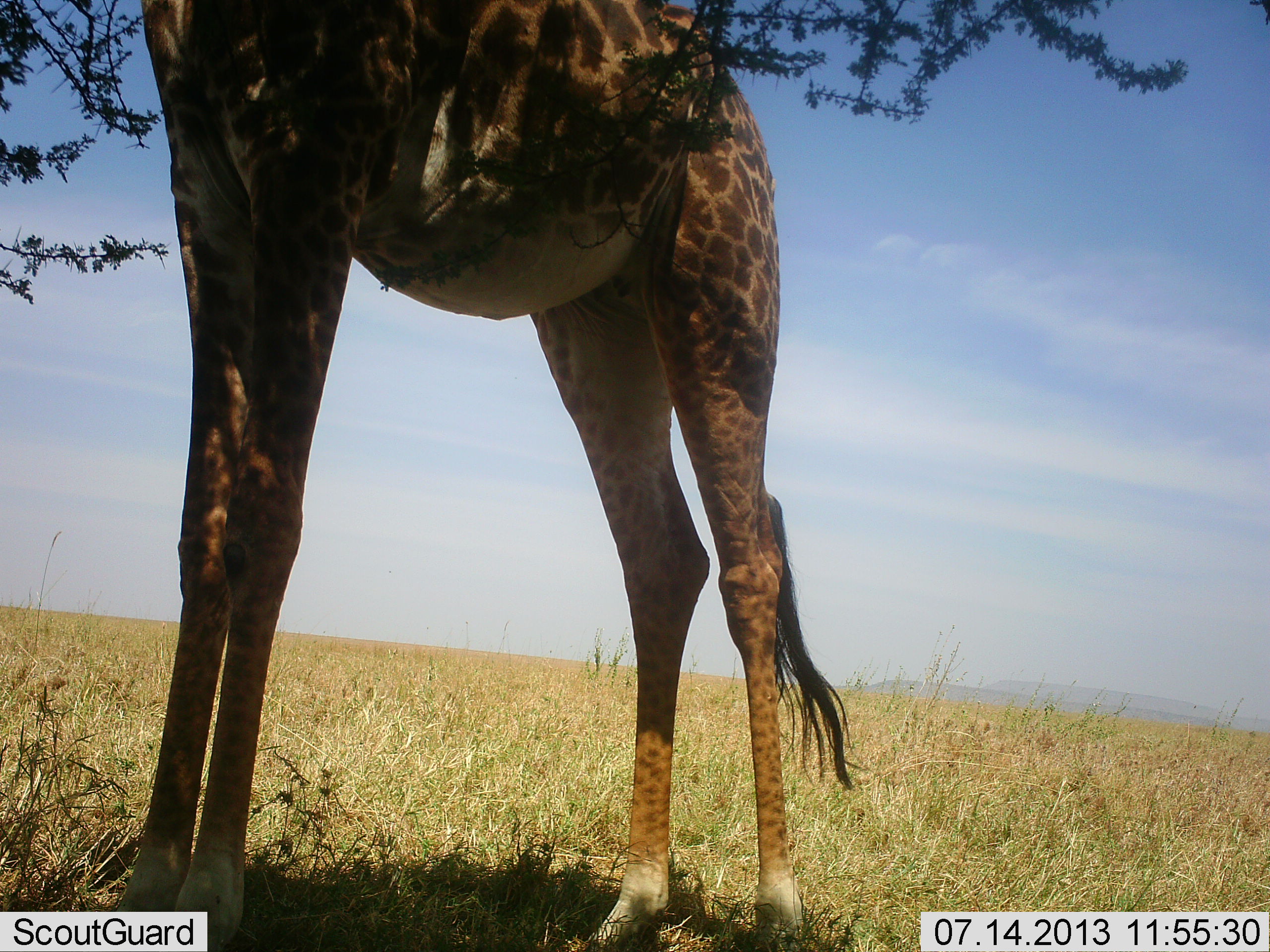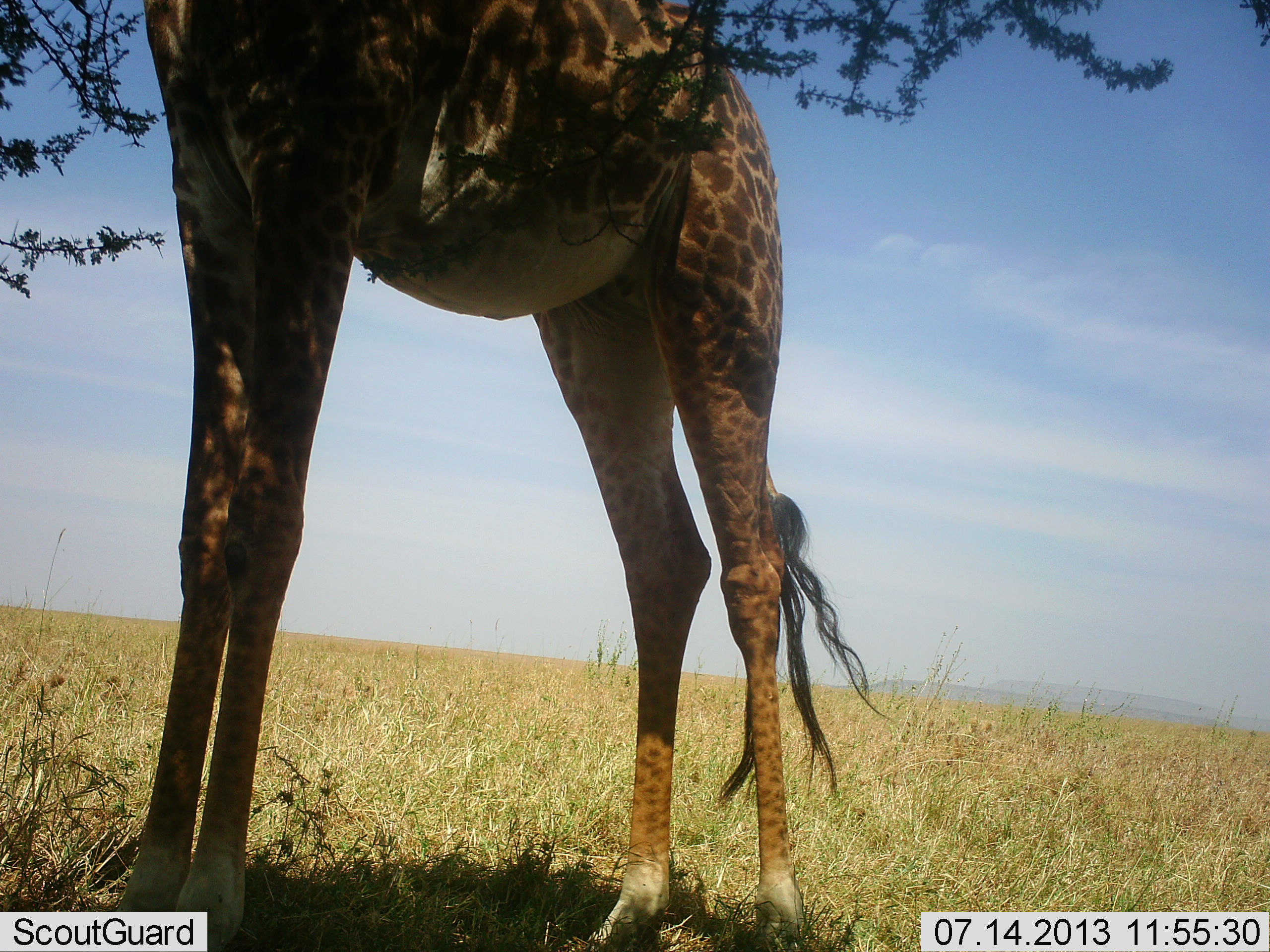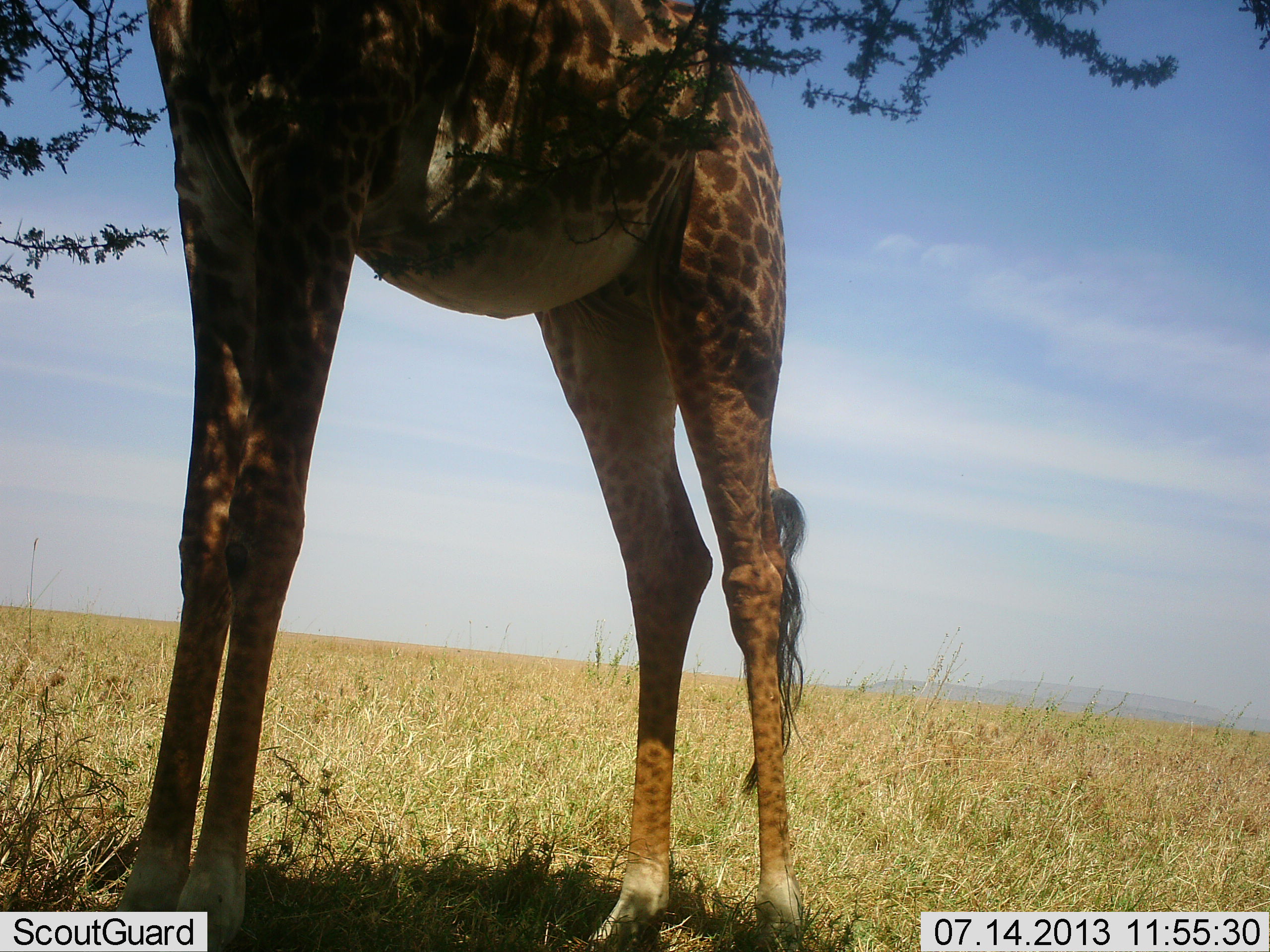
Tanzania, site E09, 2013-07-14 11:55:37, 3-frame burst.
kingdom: Animalia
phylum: Chordata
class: Mammalia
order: Artiodactyla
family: Giraffidae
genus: Giraffa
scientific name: Giraffa camelopardalis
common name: giraffe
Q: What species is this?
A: Giraffe (Giraffa camelopardalis).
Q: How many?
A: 1.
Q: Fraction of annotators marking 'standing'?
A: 90%.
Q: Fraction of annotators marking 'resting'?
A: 0%.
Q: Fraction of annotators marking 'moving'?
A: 0%.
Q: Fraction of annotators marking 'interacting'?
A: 0%.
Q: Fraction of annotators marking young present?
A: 0%.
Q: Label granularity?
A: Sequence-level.